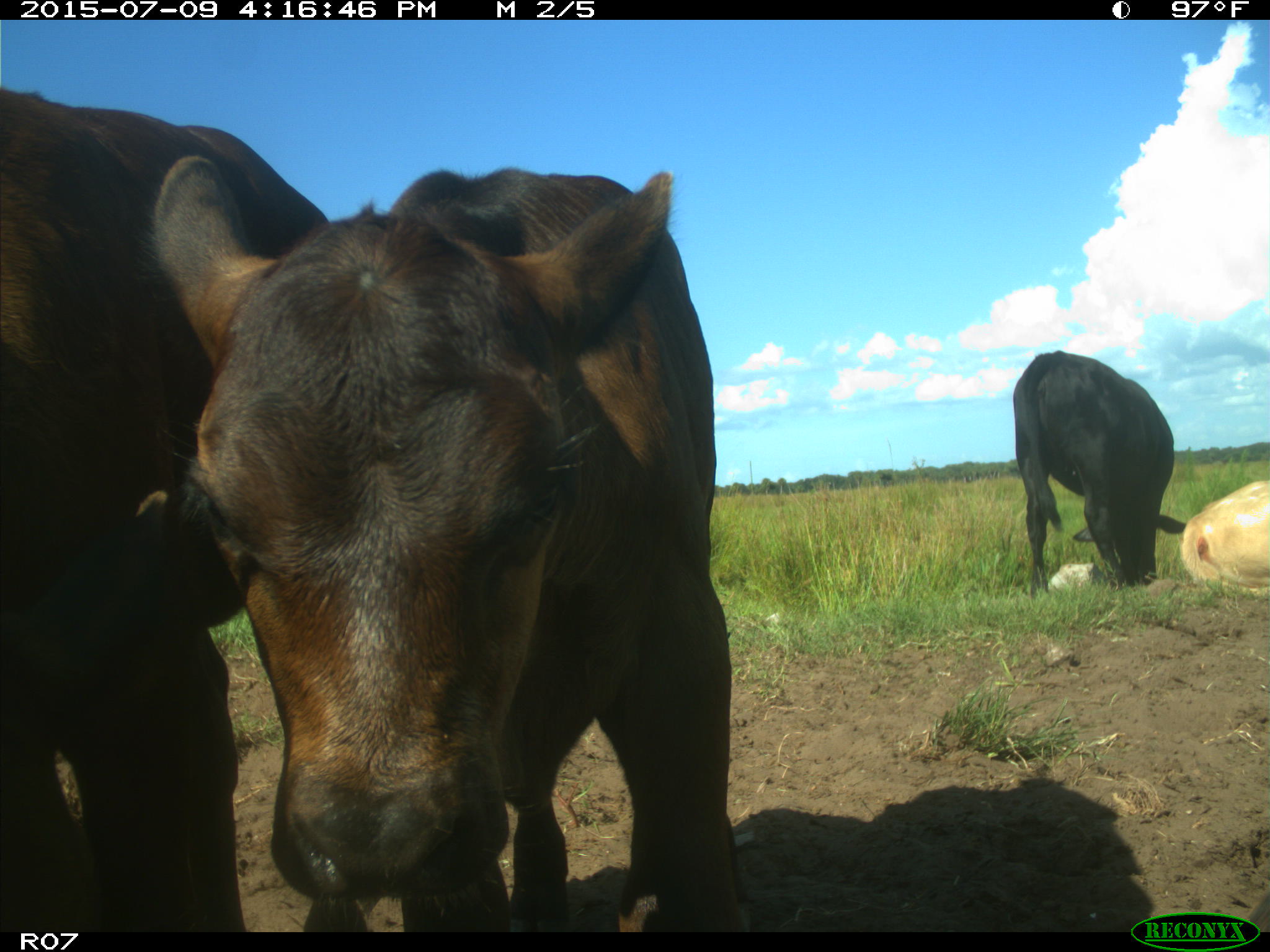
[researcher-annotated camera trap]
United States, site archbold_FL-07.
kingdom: Animalia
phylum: Chordata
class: Mammalia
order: Artiodactyla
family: Bovidae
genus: Bos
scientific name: Bos taurus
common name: domestic cow